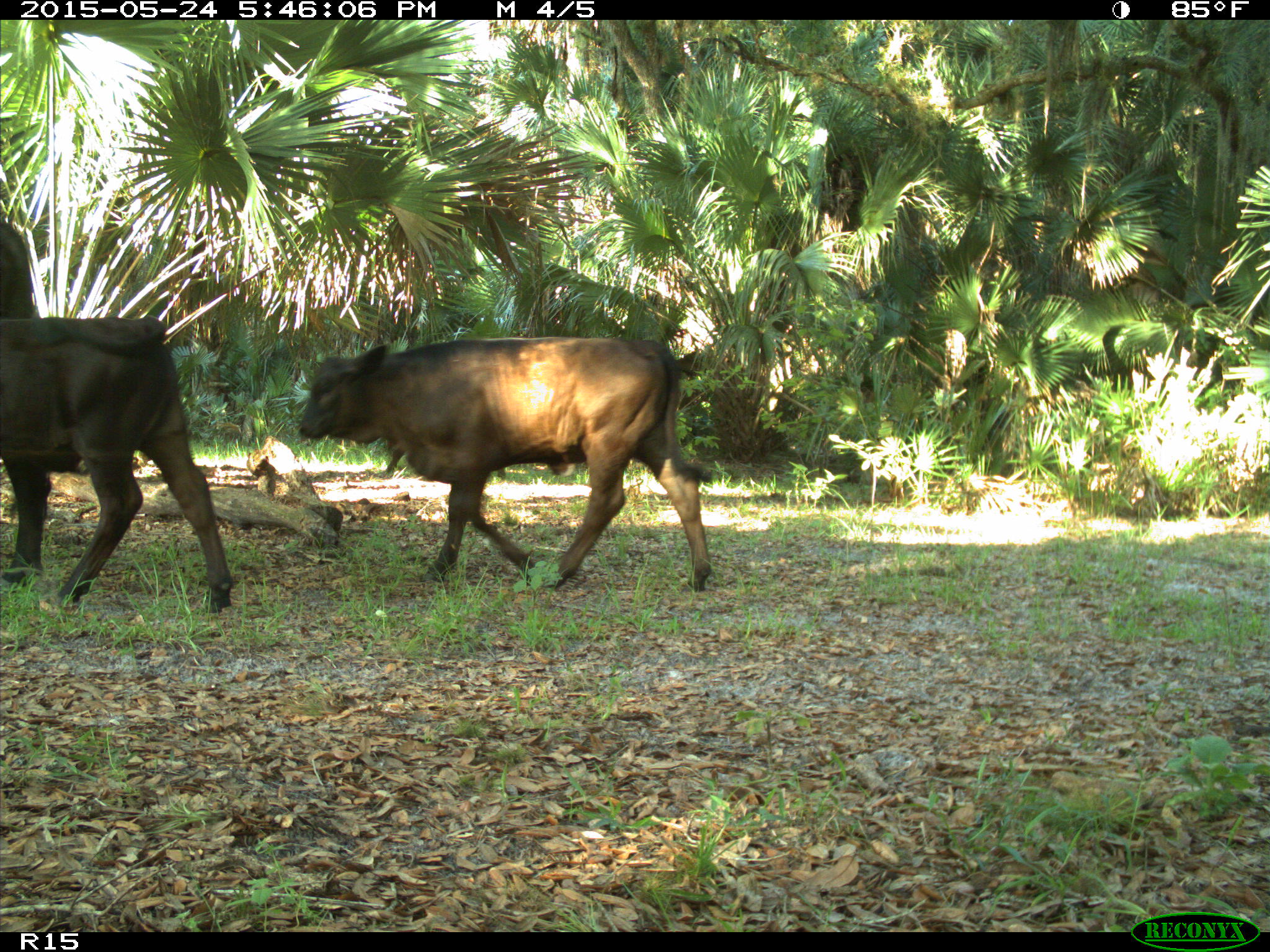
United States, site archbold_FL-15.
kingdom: Animalia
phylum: Chordata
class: Mammalia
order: Artiodactyla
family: Bovidae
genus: Bos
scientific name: Bos taurus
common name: domestic cow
Bos taurus (domestic cow).